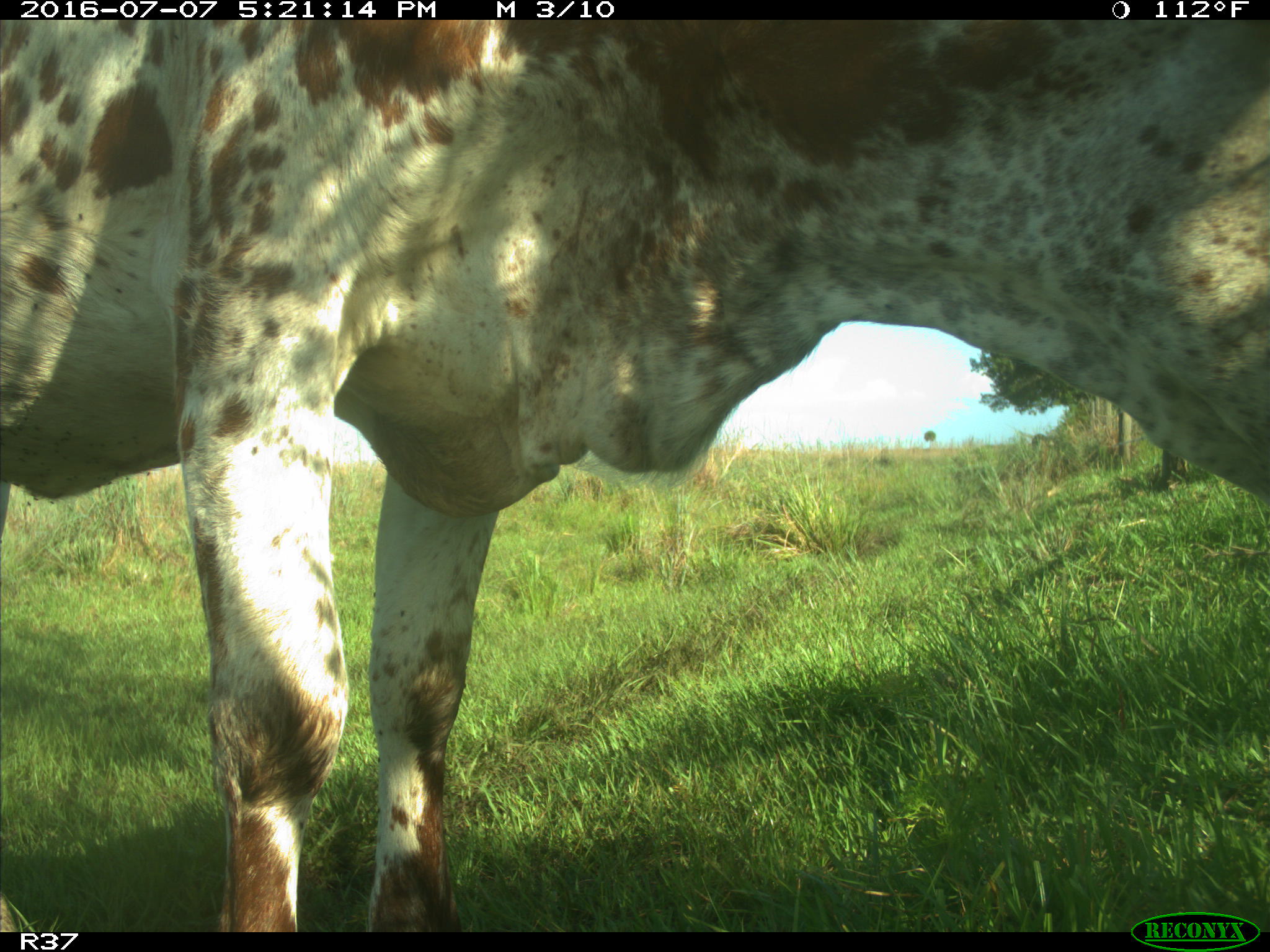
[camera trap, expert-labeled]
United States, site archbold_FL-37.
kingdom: Animalia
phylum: Chordata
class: Mammalia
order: Artiodactyla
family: Bovidae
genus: Bos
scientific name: Bos taurus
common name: domestic cow